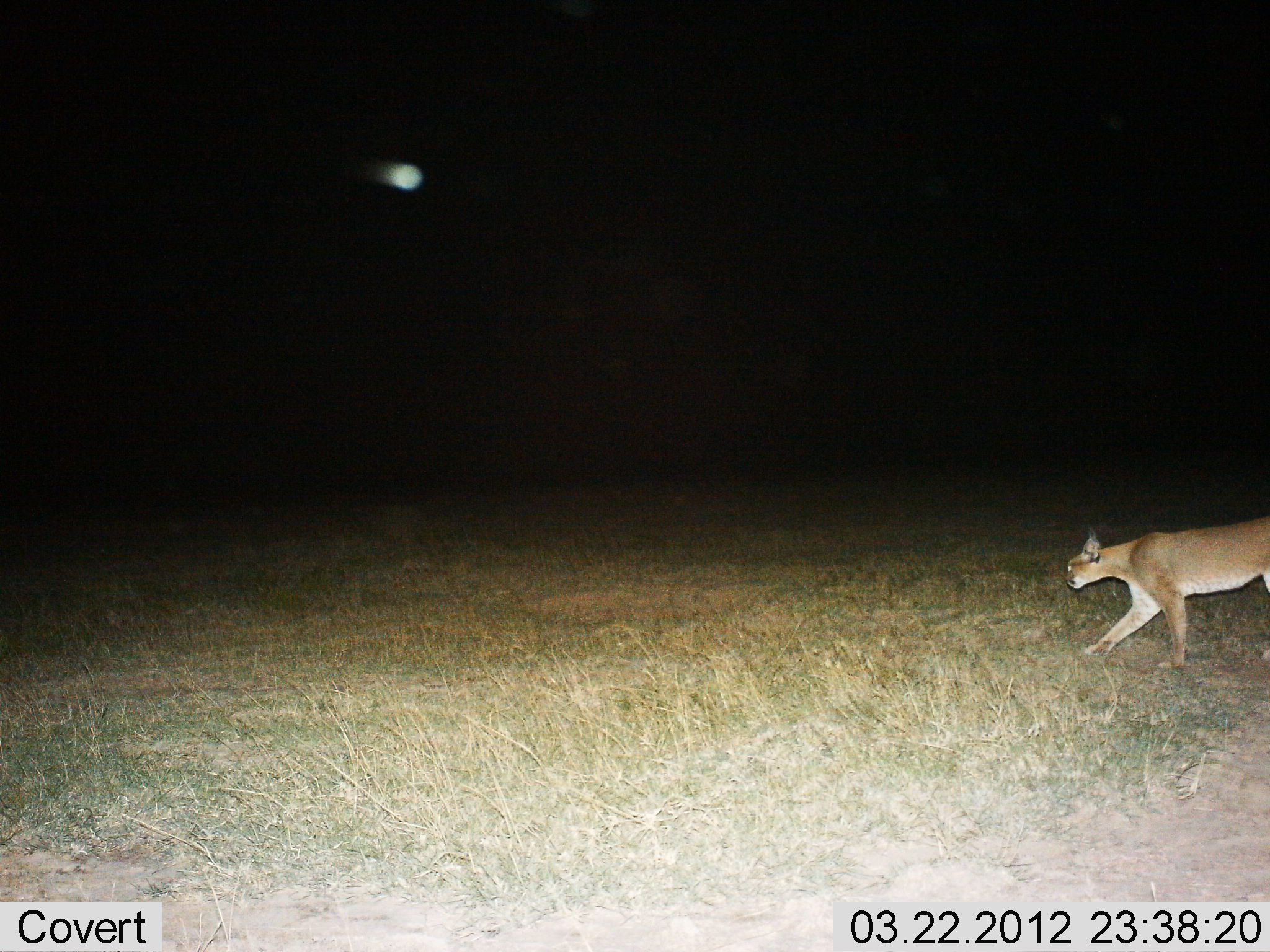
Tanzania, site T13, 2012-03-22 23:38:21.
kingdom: Animalia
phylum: Chordata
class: Mammalia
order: Carnivora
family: Felidae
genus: Caracal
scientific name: Caracal caracal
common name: caracal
Caracal (Caracal caracal), count 1. Behavior (volunteer vote fractions): standing 17%, resting 0%, moving 83%, interacting 0%. Young present (vote fraction): 0%. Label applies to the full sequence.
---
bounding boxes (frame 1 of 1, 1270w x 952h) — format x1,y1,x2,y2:
animal: 1065,514,1270,670